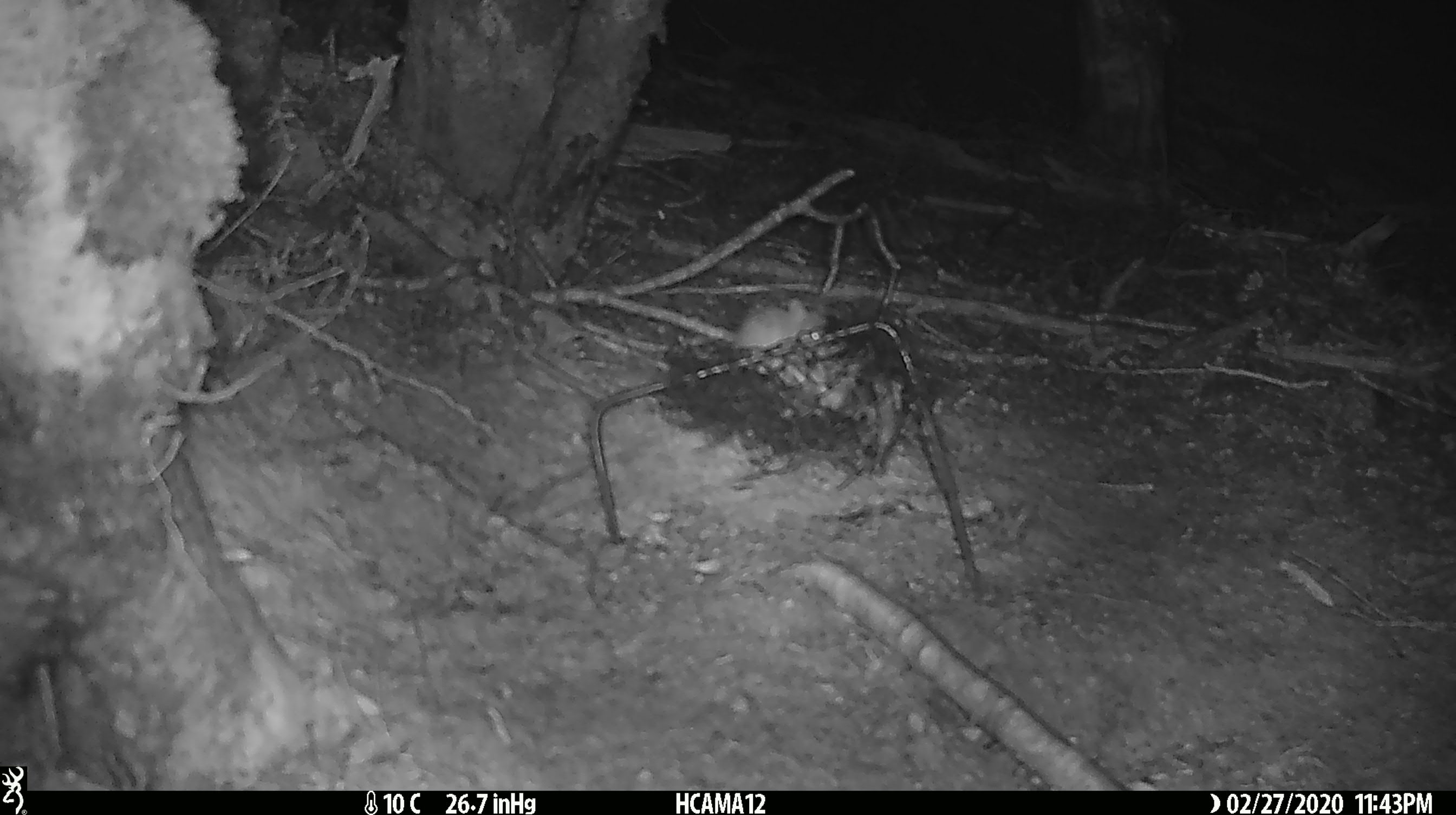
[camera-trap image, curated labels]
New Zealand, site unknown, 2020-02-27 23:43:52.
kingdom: Animalia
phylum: Chordata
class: Mammalia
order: Rodentia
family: Muridae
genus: Mus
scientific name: Mus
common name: mouse